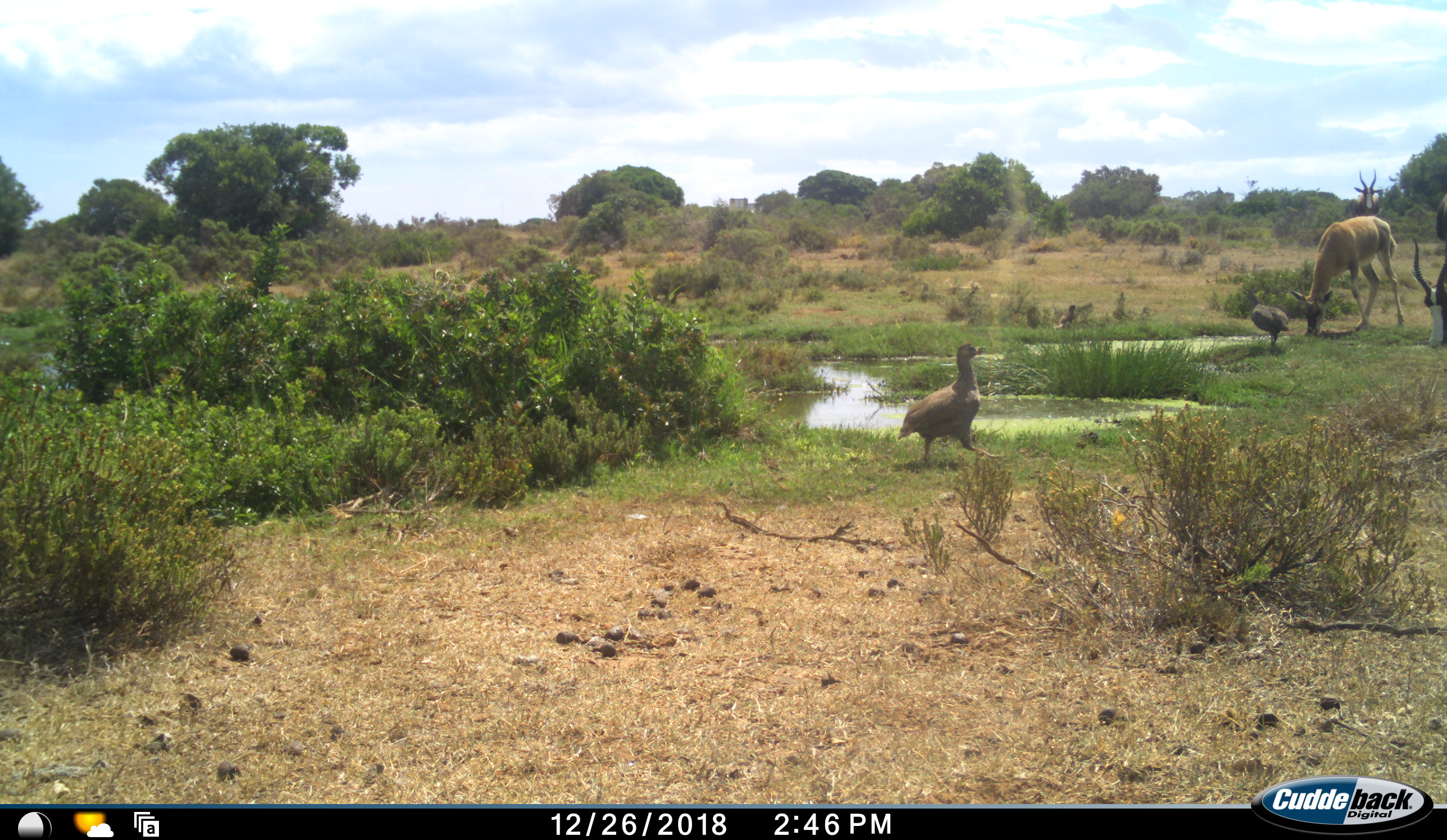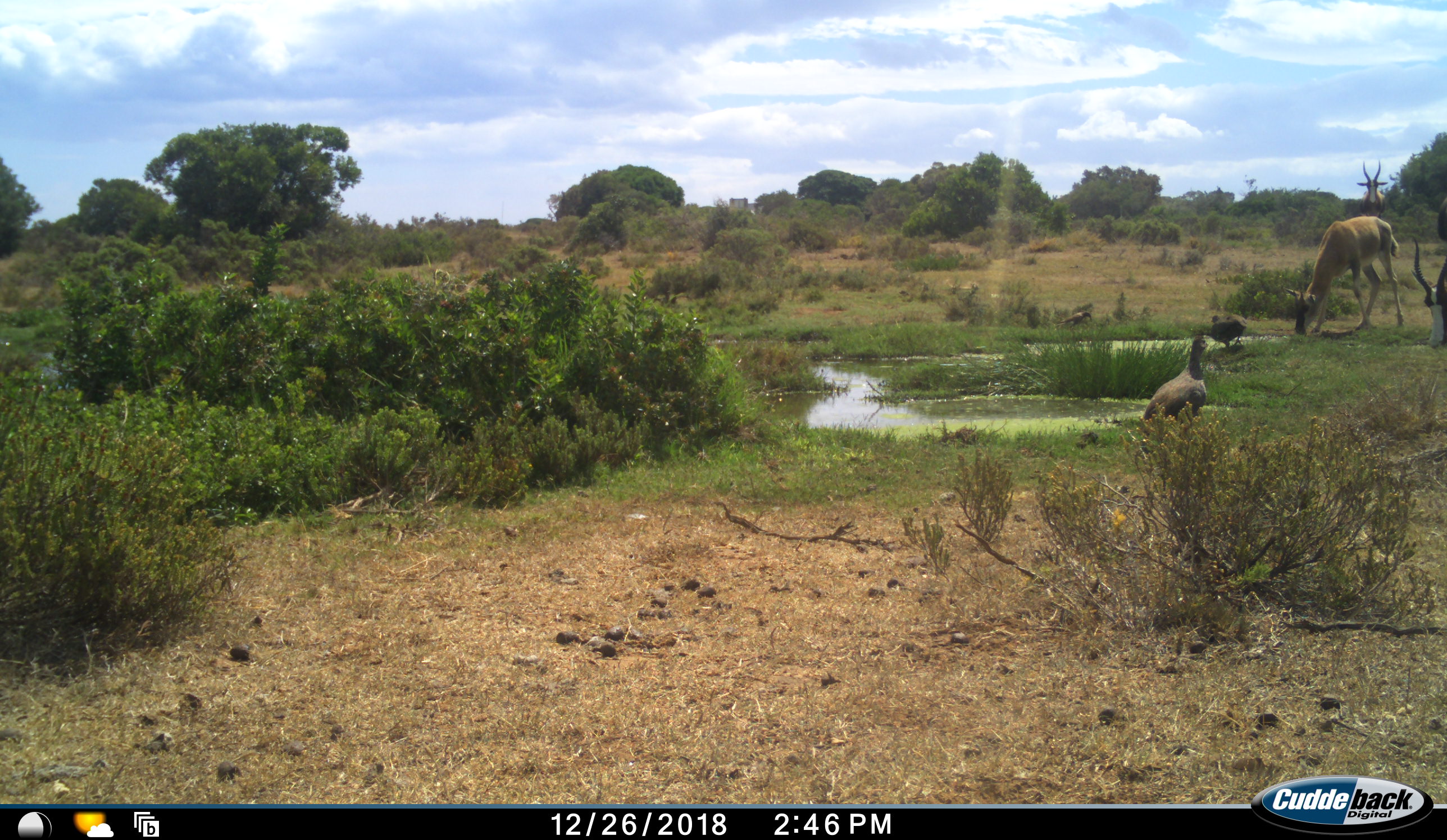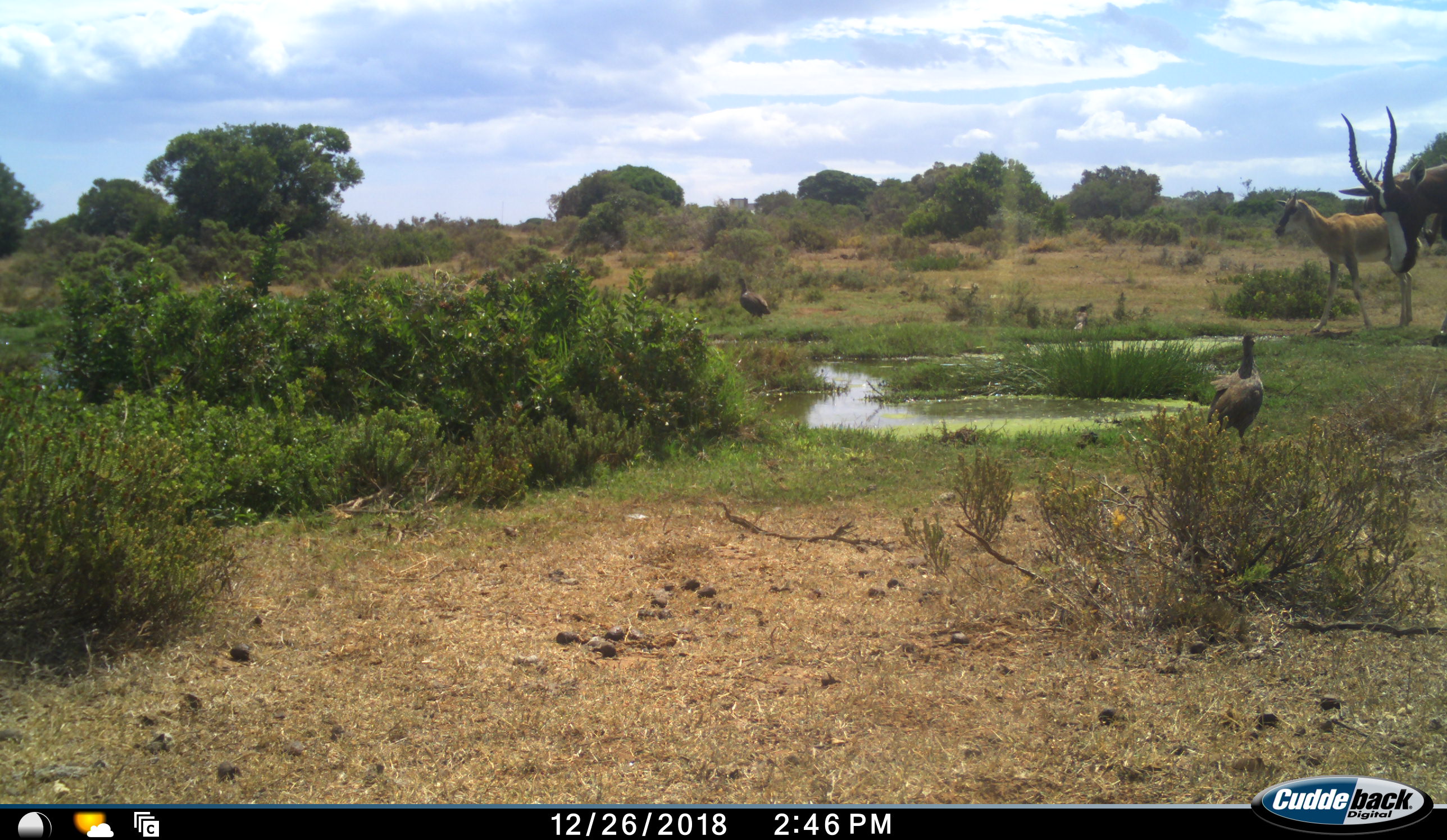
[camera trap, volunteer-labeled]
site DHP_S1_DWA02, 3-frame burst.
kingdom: Animalia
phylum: Chordata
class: Aves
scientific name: Aves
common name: bird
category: birdother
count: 3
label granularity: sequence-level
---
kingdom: Animalia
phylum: Chordata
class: Mammalia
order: Artiodactyla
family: Bovidae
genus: Damaliscus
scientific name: Damaliscus pygargus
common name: bontebok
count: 2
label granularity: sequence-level